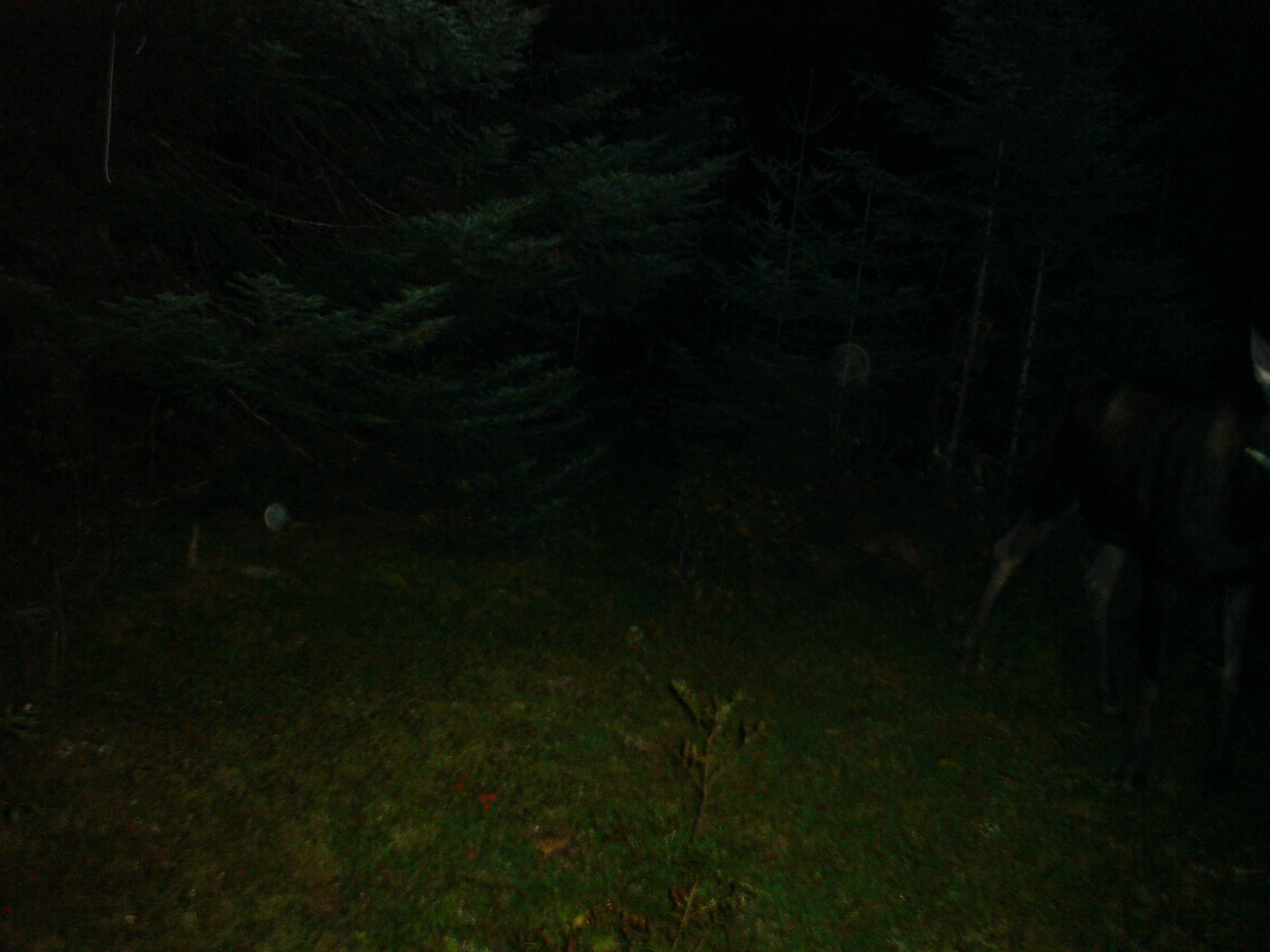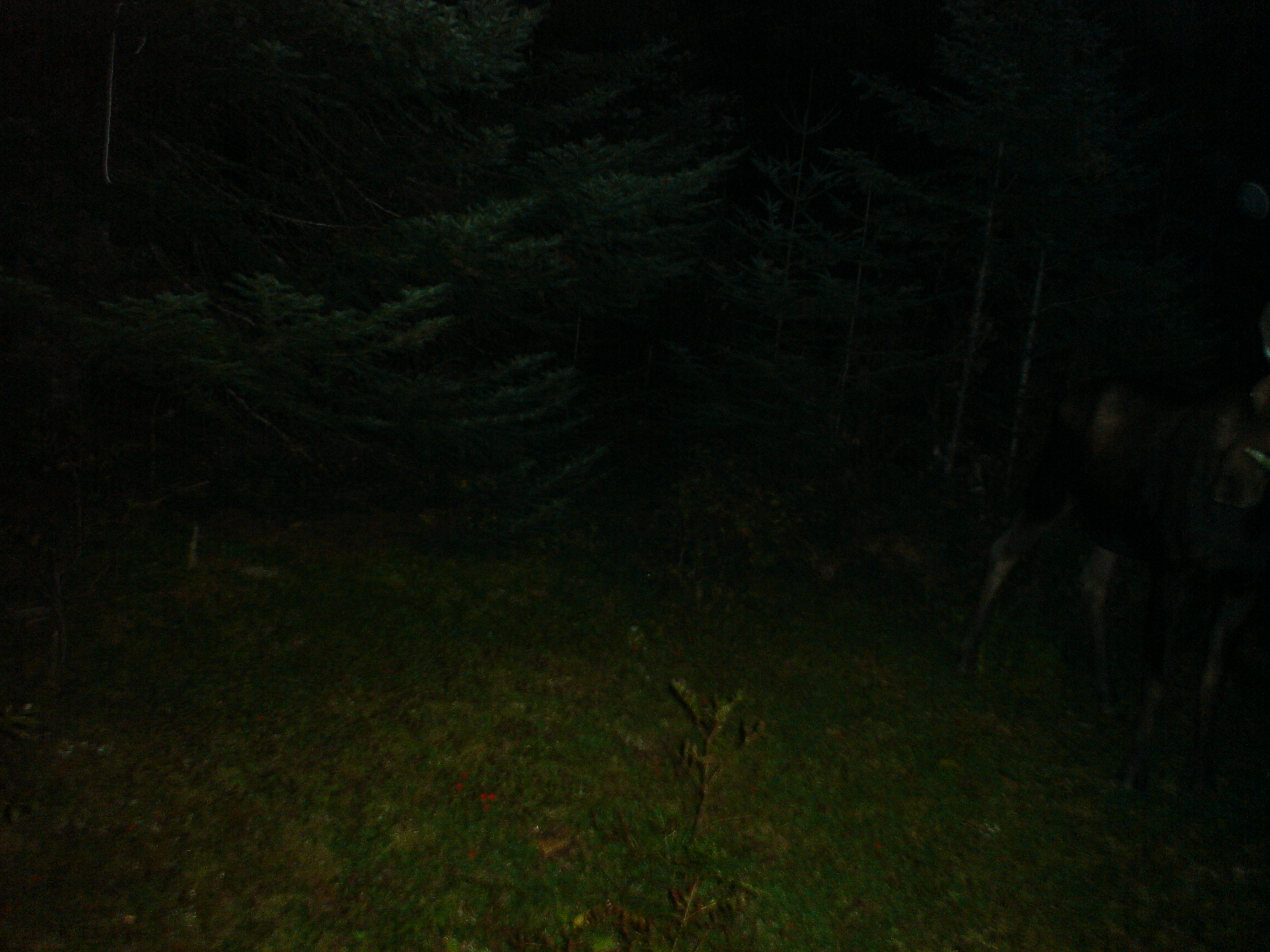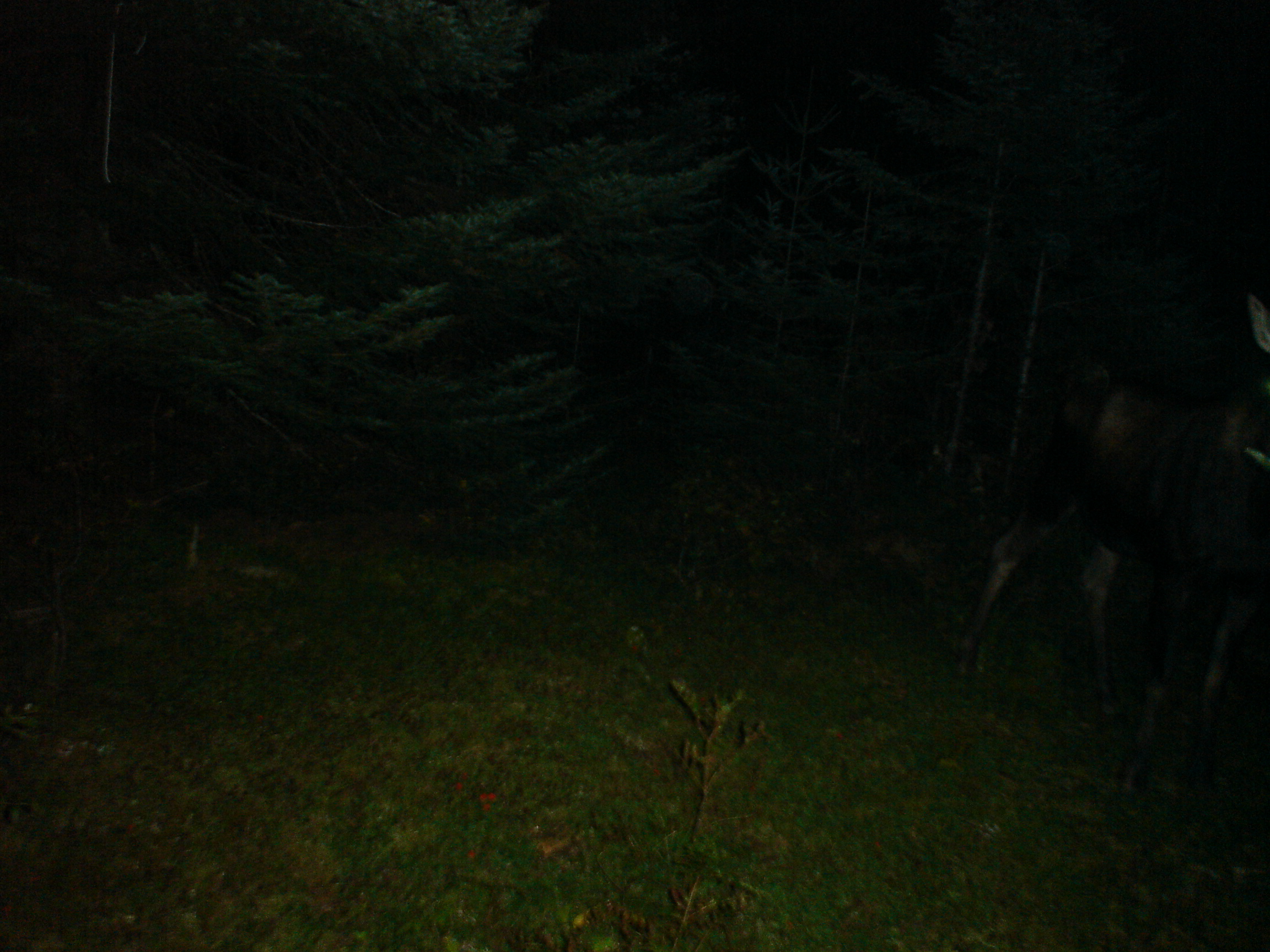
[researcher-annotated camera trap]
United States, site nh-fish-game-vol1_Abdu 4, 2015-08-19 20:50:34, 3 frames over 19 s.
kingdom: Animalia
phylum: Chordata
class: Mammalia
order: Artiodactyla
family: Cervidae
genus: Alces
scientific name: Alces alces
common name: moose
Moose (Alces alces).